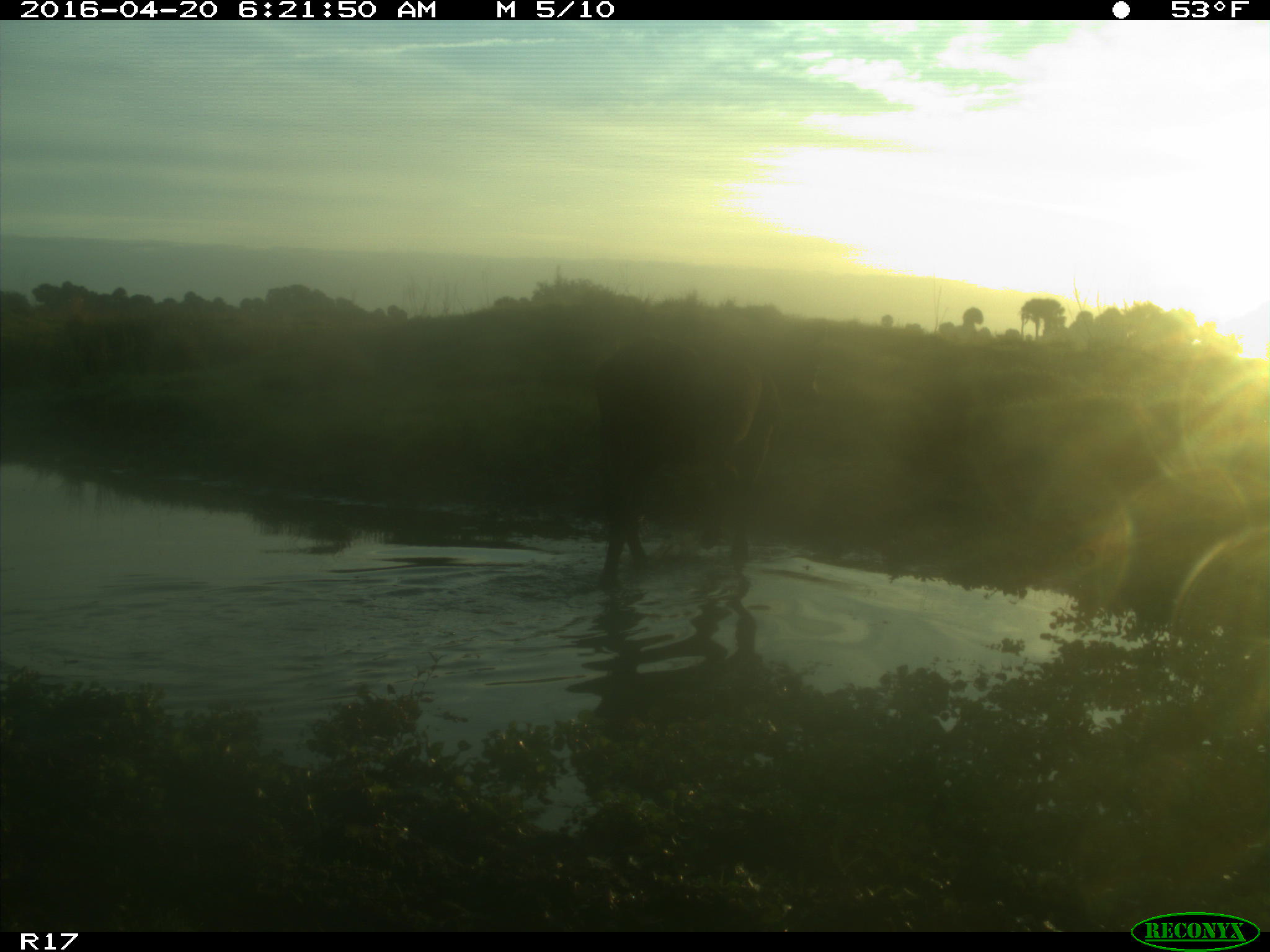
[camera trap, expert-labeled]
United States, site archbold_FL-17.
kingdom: Animalia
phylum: Chordata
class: Mammalia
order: Artiodactyla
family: Bovidae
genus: Bos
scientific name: Bos taurus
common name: domestic cow